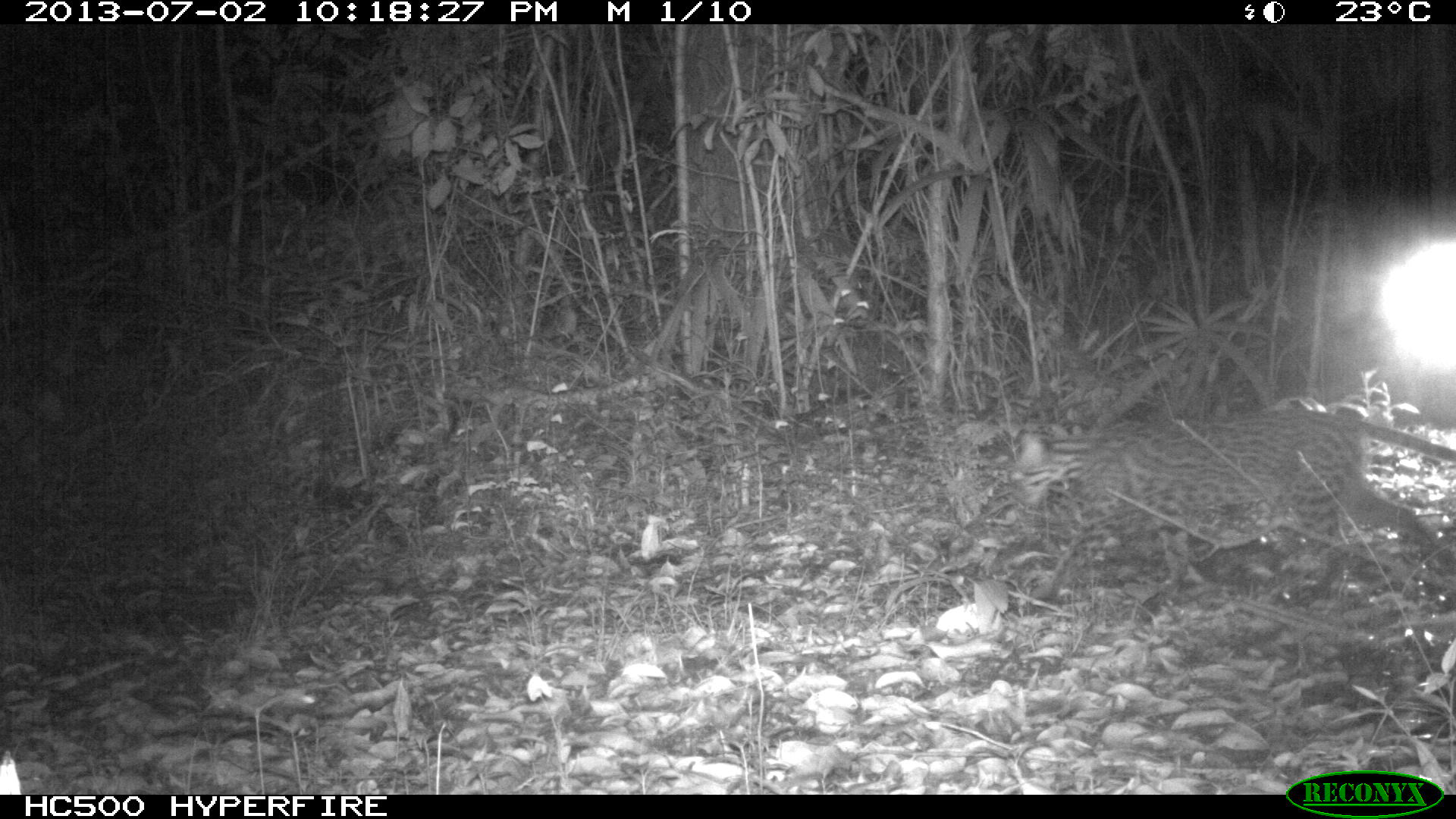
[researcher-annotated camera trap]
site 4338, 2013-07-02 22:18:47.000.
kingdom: Animalia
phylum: Chordata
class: Mammalia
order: Carnivora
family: Felidae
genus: Leopardus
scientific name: Leopardus pardalis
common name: ocelot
Leopardus pardalis (ocelot), count 1, sex female.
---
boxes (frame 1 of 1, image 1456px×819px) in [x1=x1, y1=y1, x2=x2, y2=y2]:
leopardus pardalis: [x1=1008, y1=403, x2=1456, y2=603]